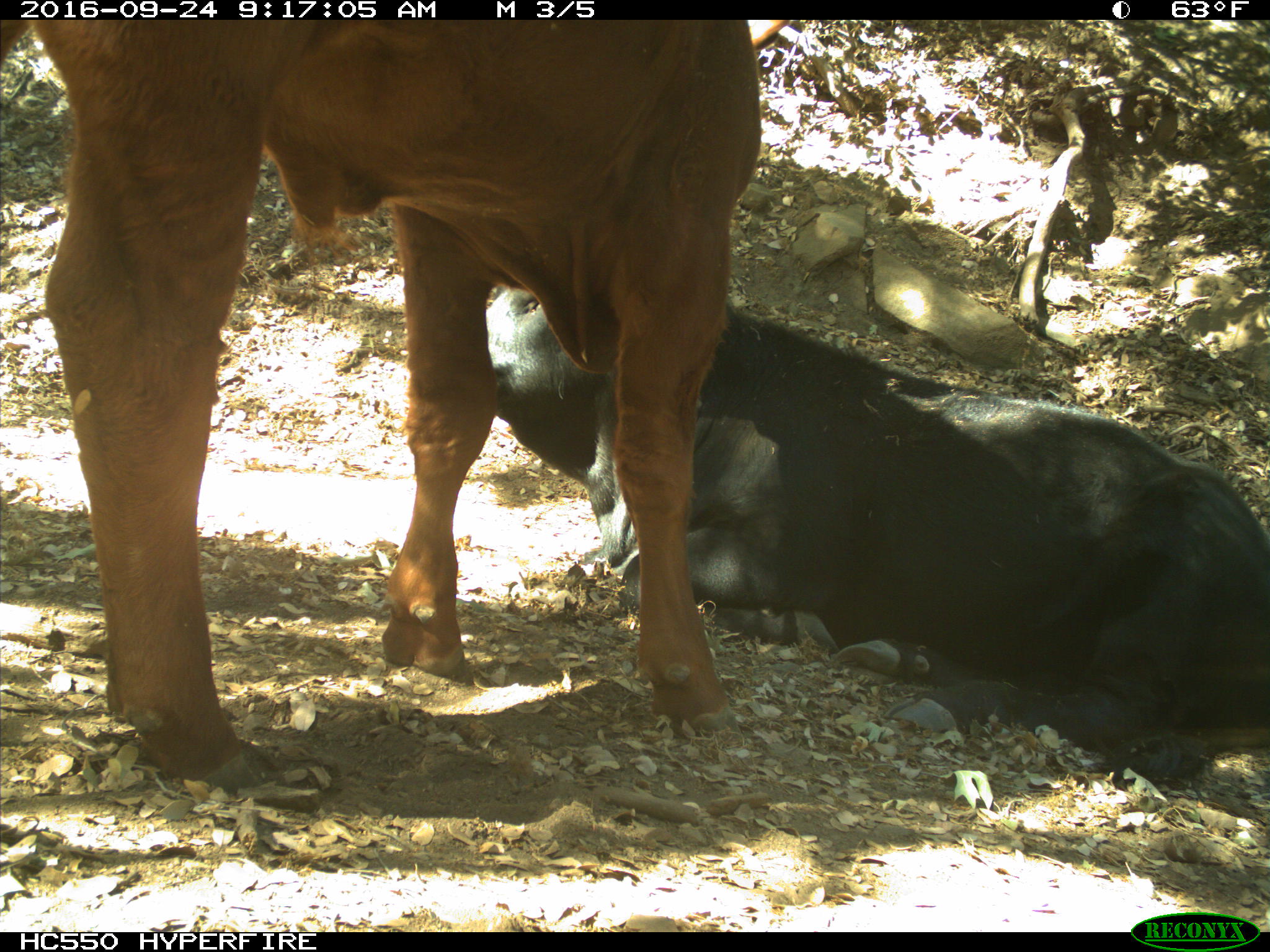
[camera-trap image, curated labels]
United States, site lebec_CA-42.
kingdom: Animalia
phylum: Chordata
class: Mammalia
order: Artiodactyla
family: Bovidae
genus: Bos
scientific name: Bos taurus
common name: domestic cow